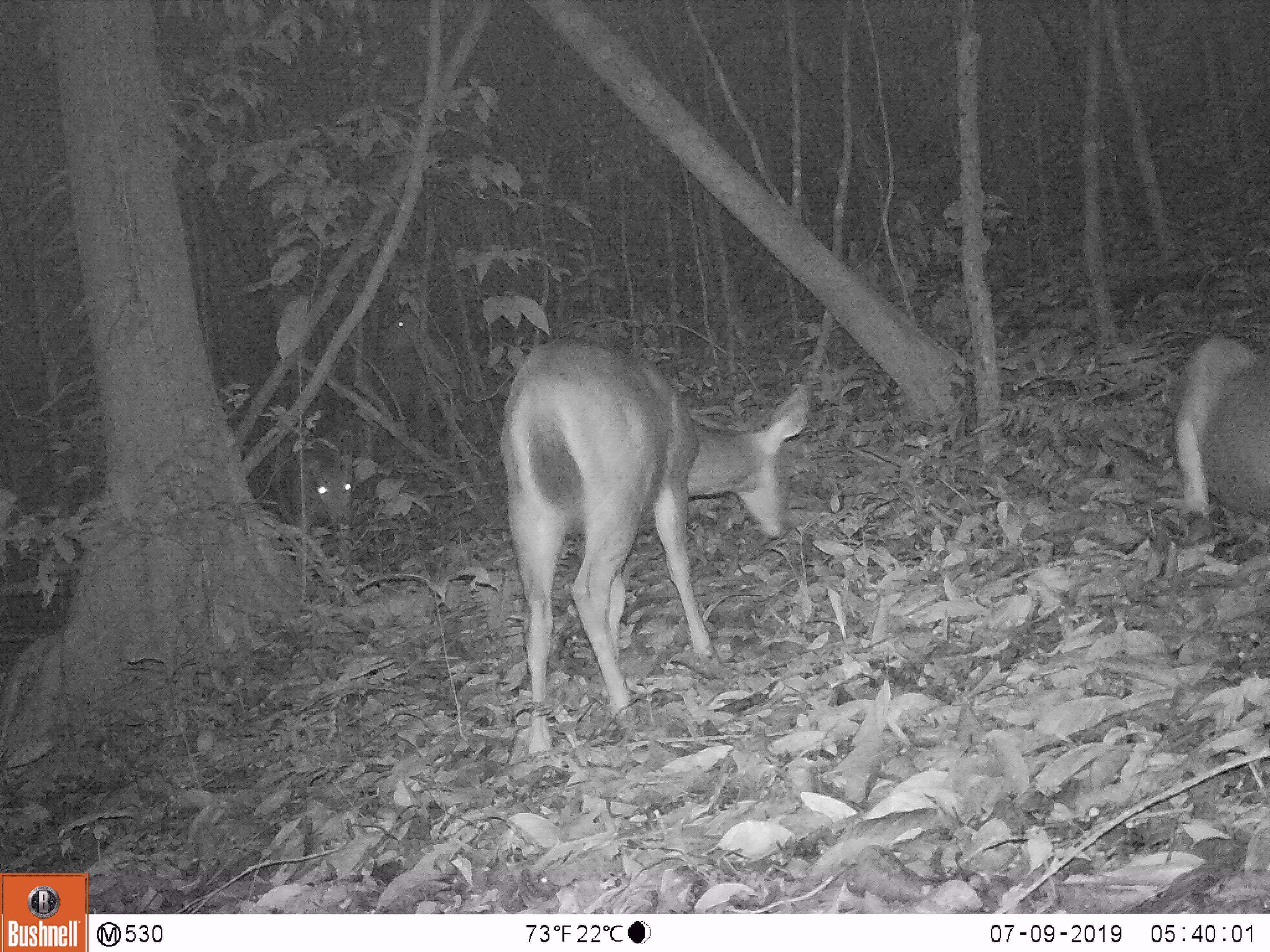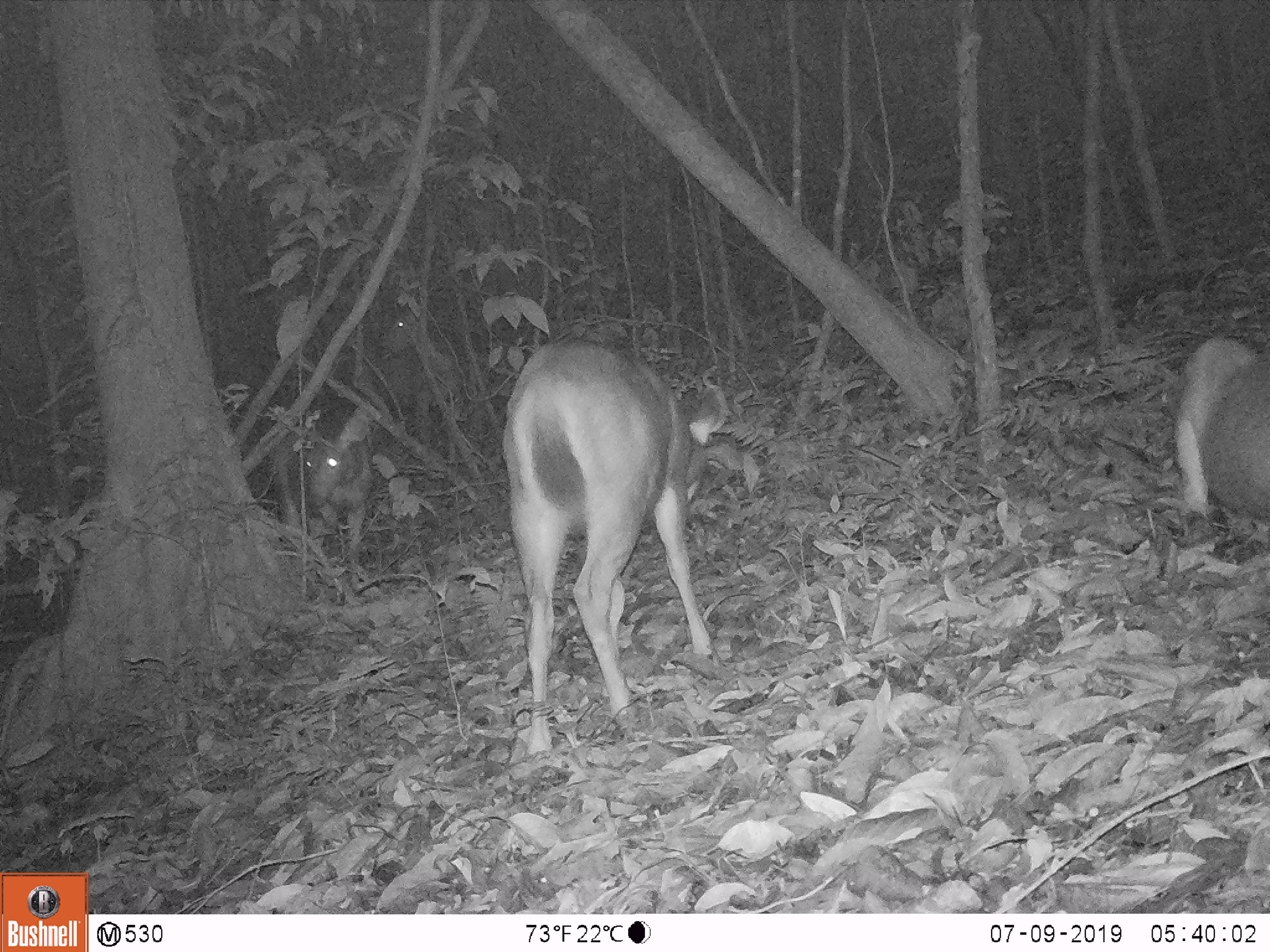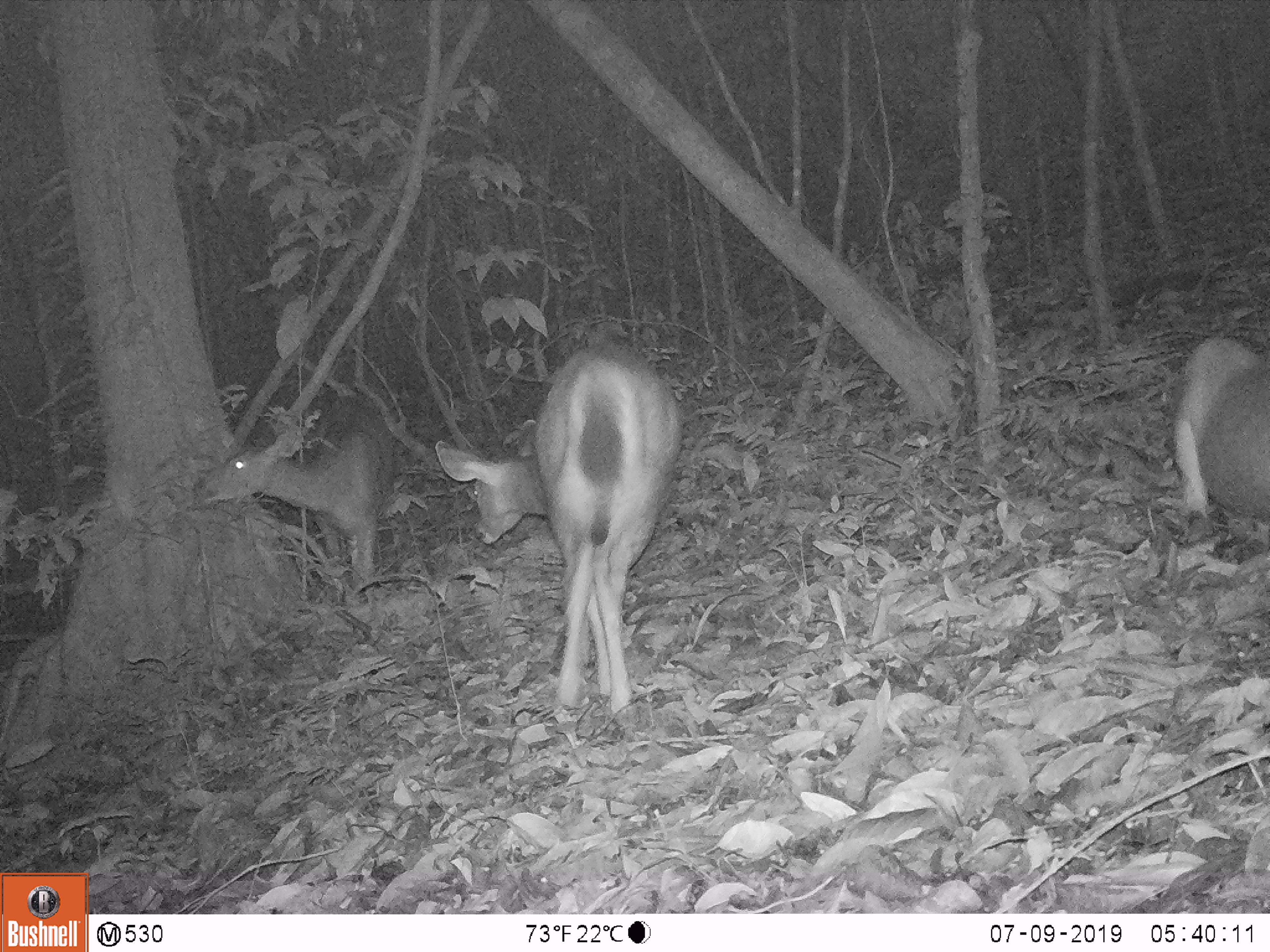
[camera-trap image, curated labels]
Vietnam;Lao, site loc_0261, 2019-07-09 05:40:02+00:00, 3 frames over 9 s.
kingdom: Animalia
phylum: Chordata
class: Mammalia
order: Artiodactyla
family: Cervidae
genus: Rusa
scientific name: Rusa unicolor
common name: sambar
Sambar (Rusa unicolor). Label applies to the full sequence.